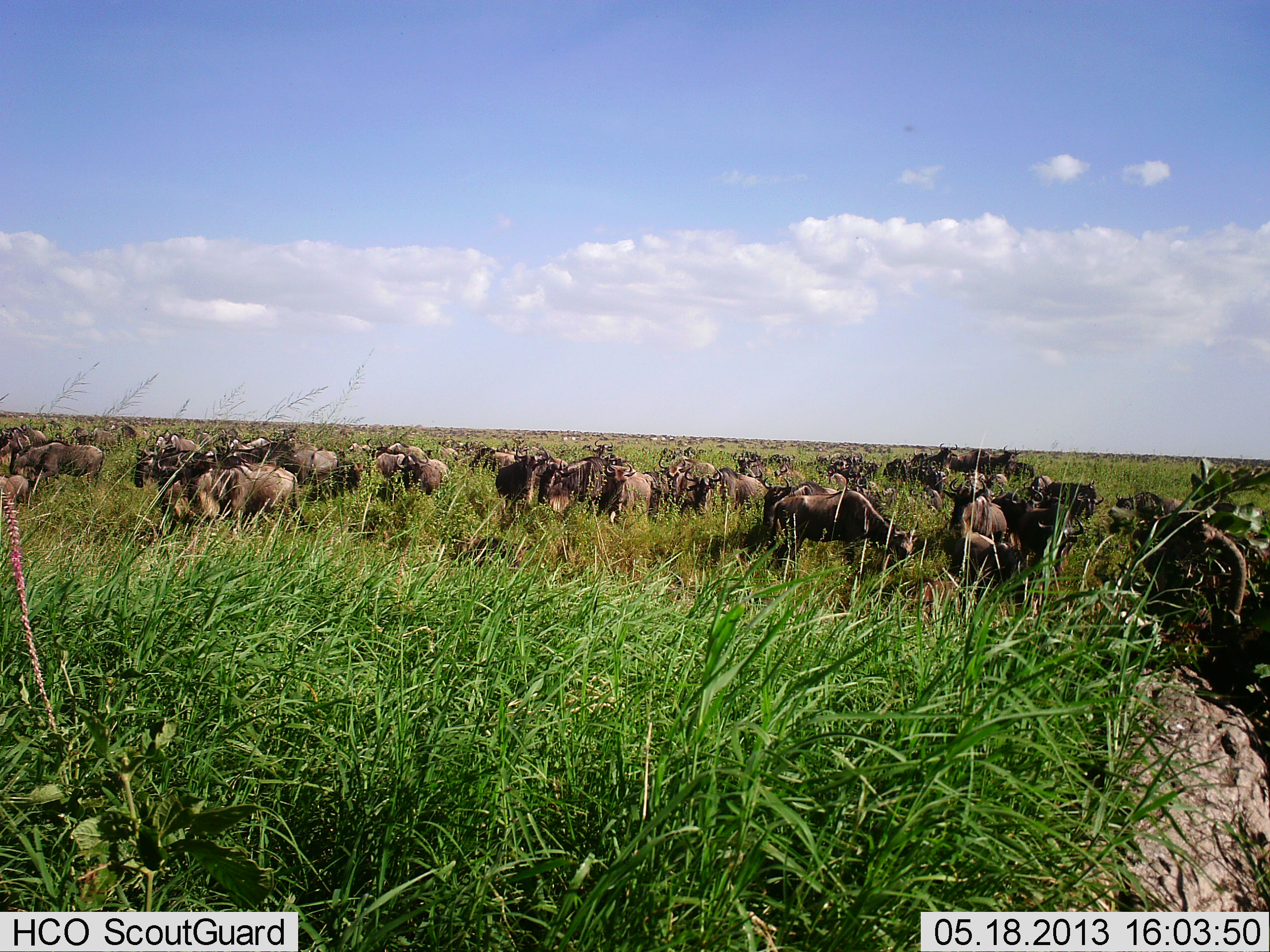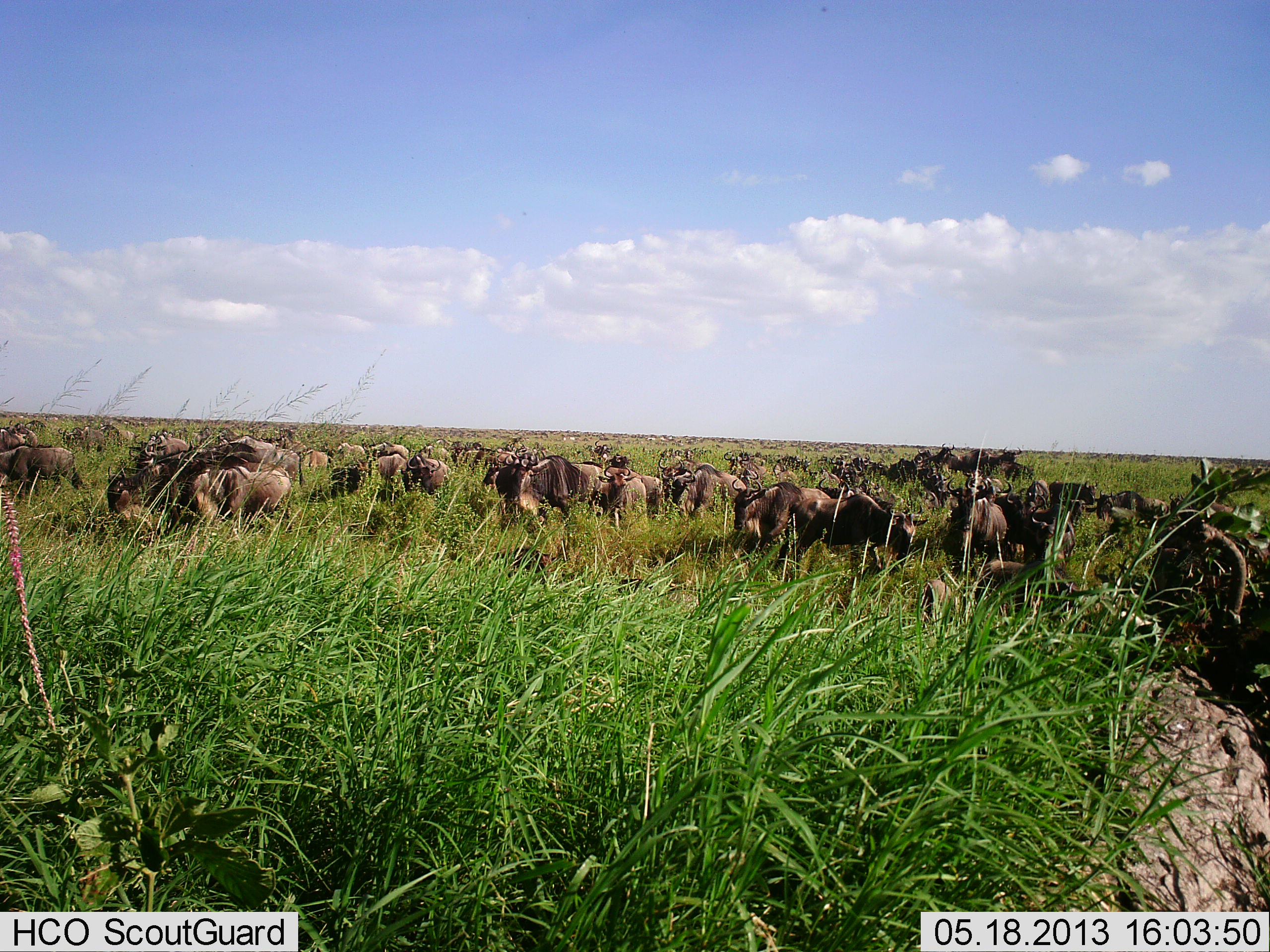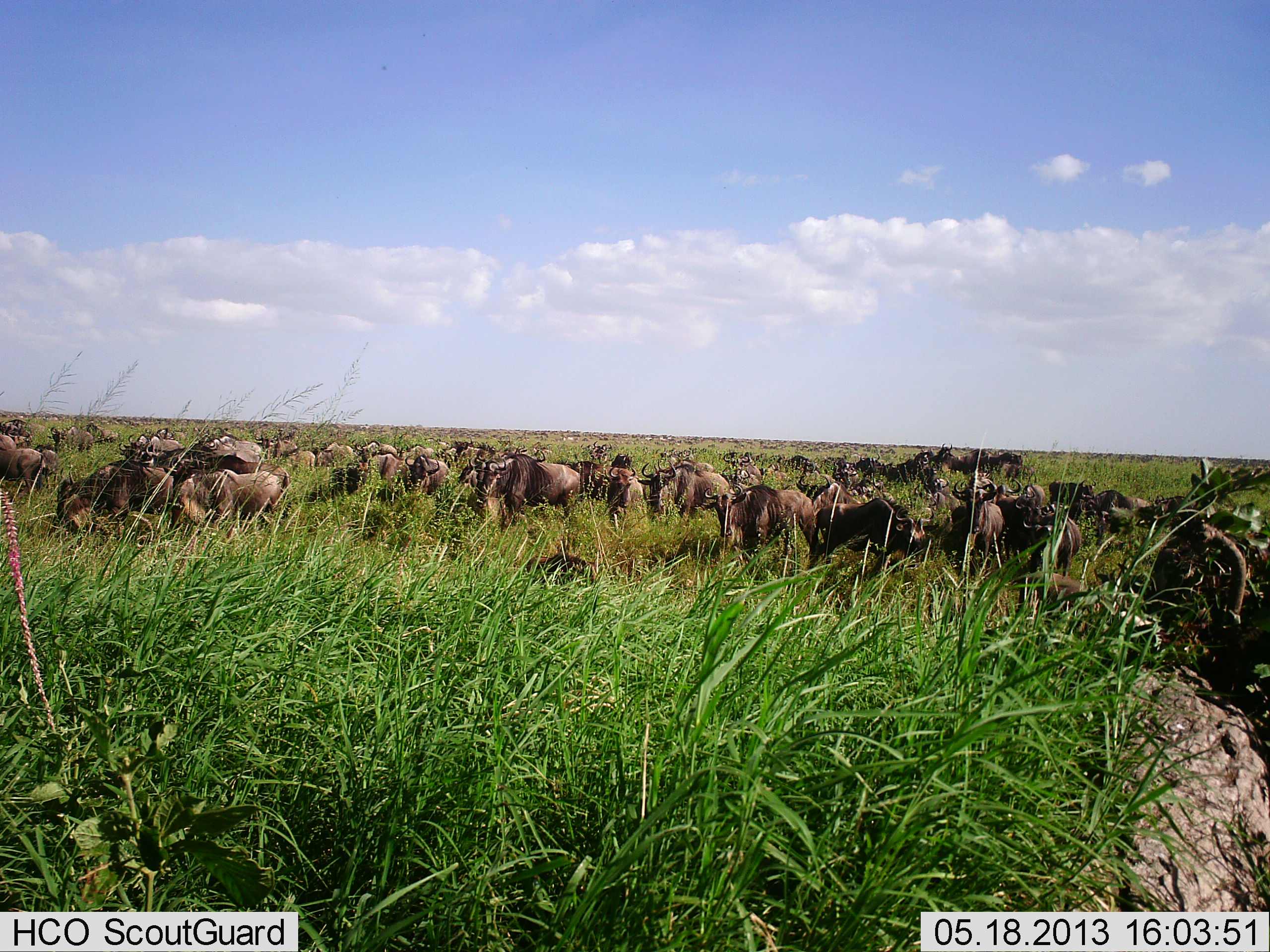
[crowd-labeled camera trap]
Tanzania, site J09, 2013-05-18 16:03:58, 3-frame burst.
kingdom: Animalia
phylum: Chordata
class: Mammalia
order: Artiodactyla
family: Bovidae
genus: Connochaetes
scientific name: Connochaetes taurinus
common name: blue wildebeest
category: wildebeest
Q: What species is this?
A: Wildebeest (blue wildebeest) (Connochaetes taurinus).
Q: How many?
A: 11-50.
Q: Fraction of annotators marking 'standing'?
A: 42%.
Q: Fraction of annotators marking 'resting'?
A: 8%.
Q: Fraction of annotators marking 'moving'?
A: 67%.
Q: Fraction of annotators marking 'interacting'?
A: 0%.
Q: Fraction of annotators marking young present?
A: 8%.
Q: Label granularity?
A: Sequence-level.